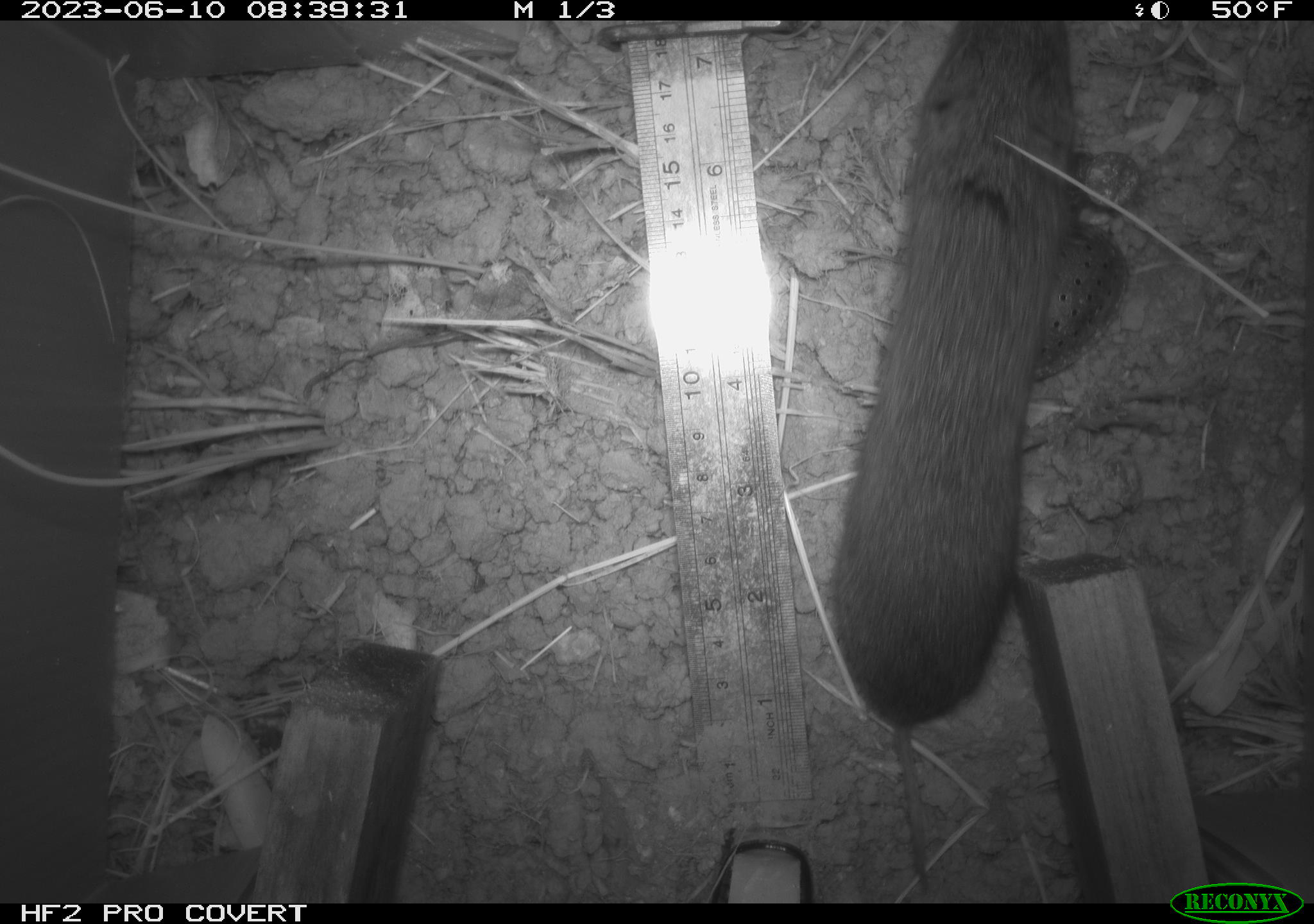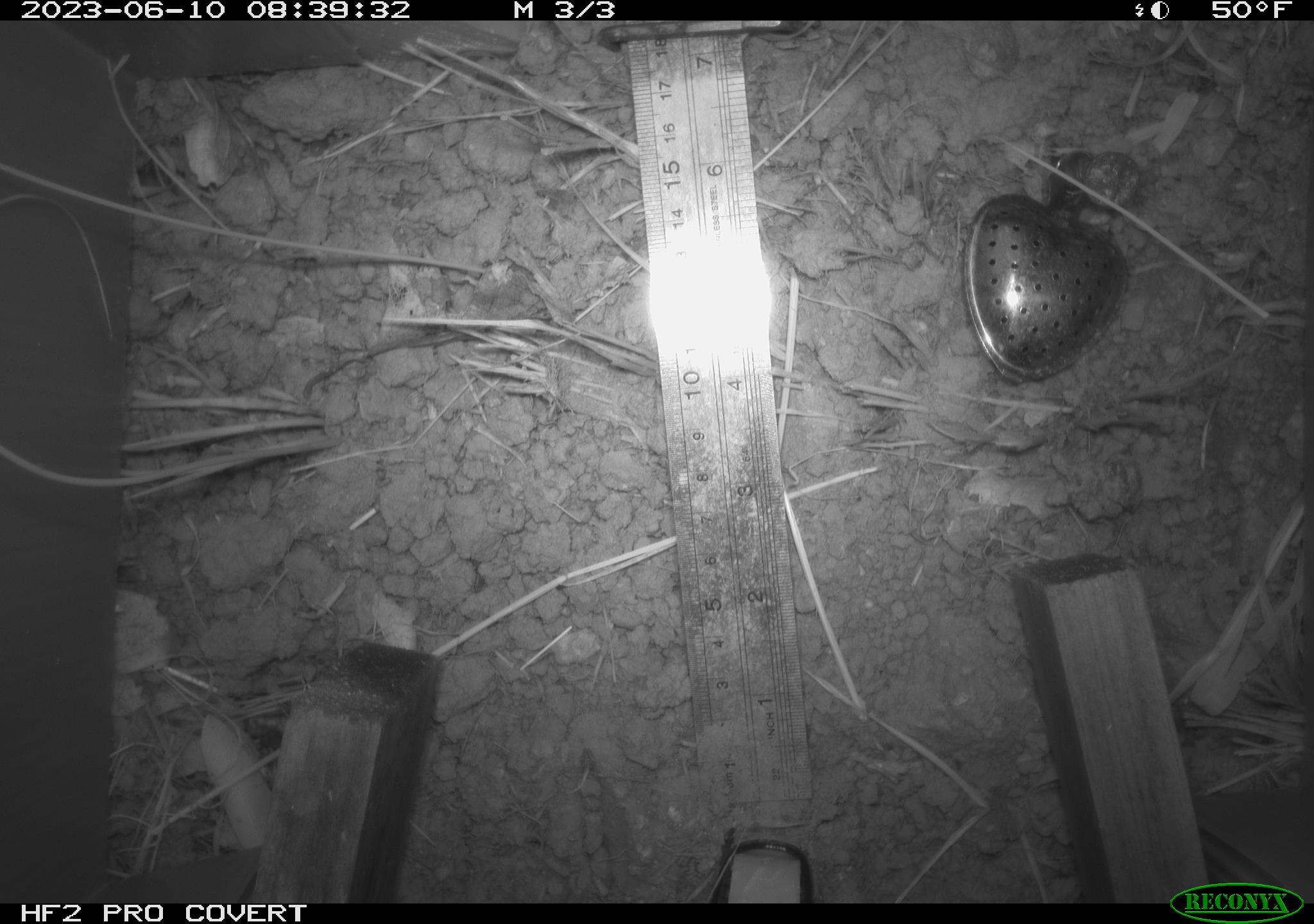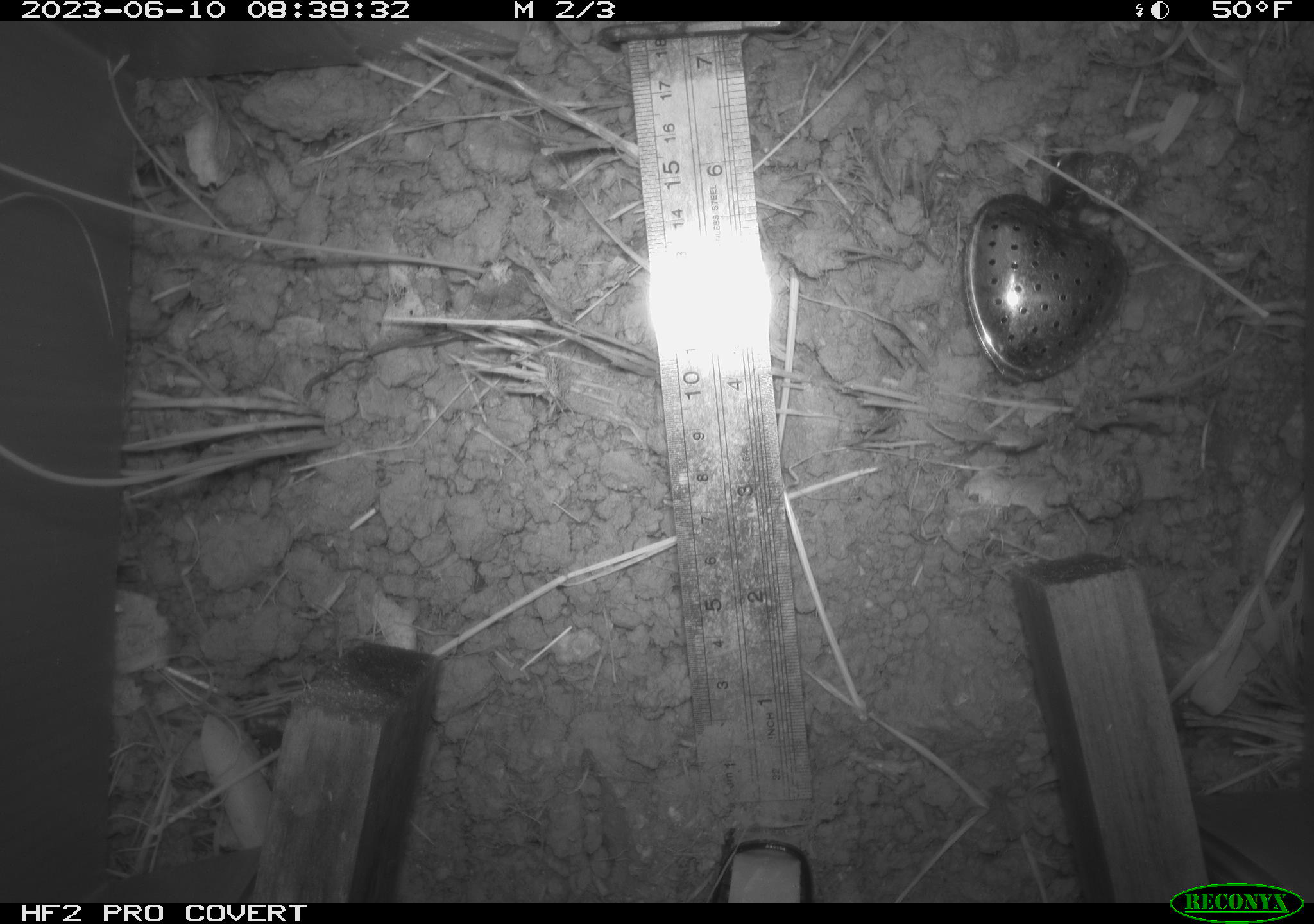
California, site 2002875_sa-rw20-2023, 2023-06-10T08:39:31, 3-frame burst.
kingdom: Animalia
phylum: Chordata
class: Mammalia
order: Rodentia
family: Cricetidae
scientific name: Arvicolinae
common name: voles, lemmings, and muskrats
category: arvicolinae subfamily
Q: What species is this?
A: Arvicolinae subfamily (voles, lemmings, and muskrats) (Arvicolinae).